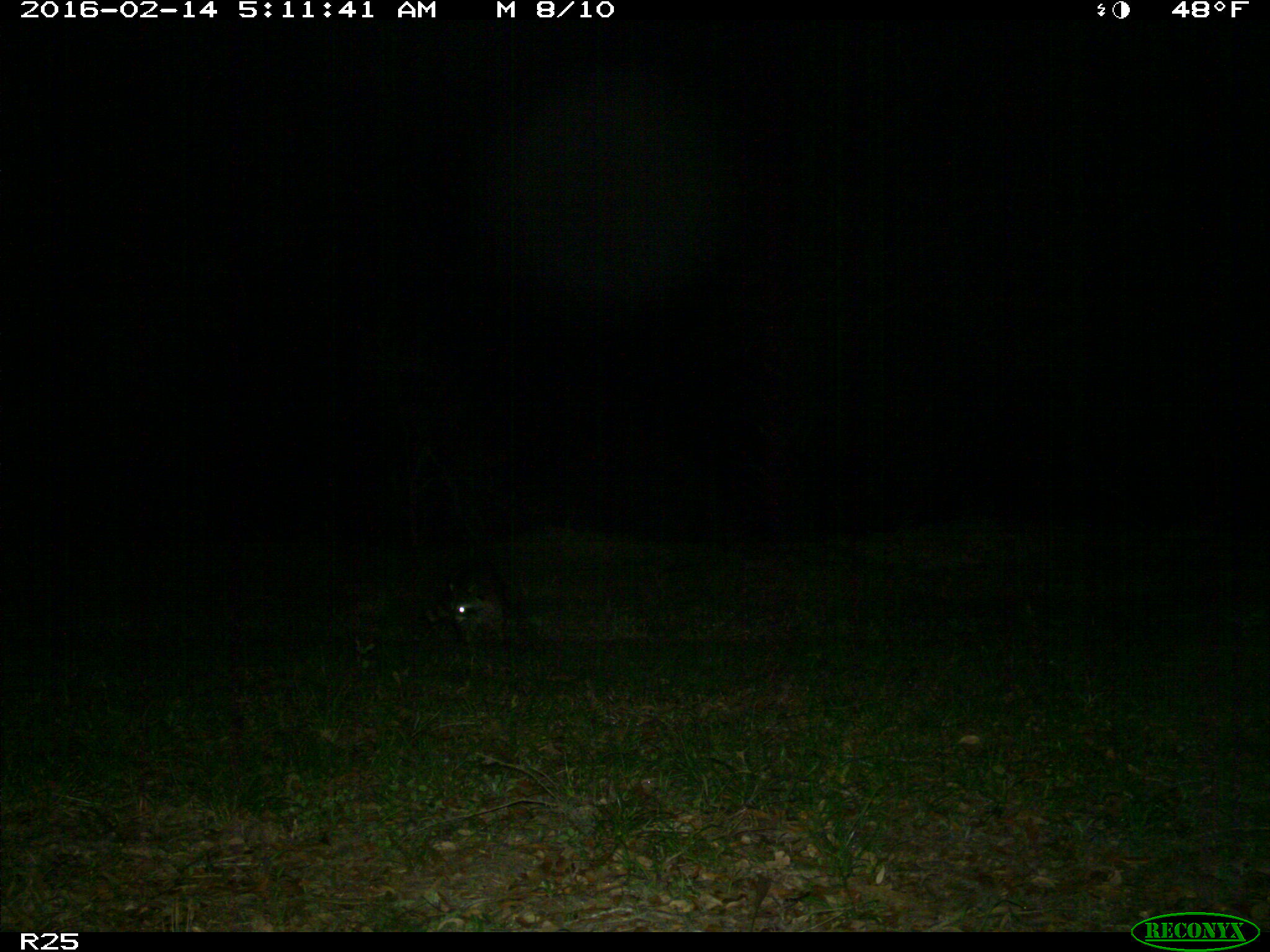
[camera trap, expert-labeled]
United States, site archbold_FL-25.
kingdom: Animalia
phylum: Chordata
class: Mammalia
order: Carnivora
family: Procyonidae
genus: Procyon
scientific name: Procyon lotor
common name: common raccoon